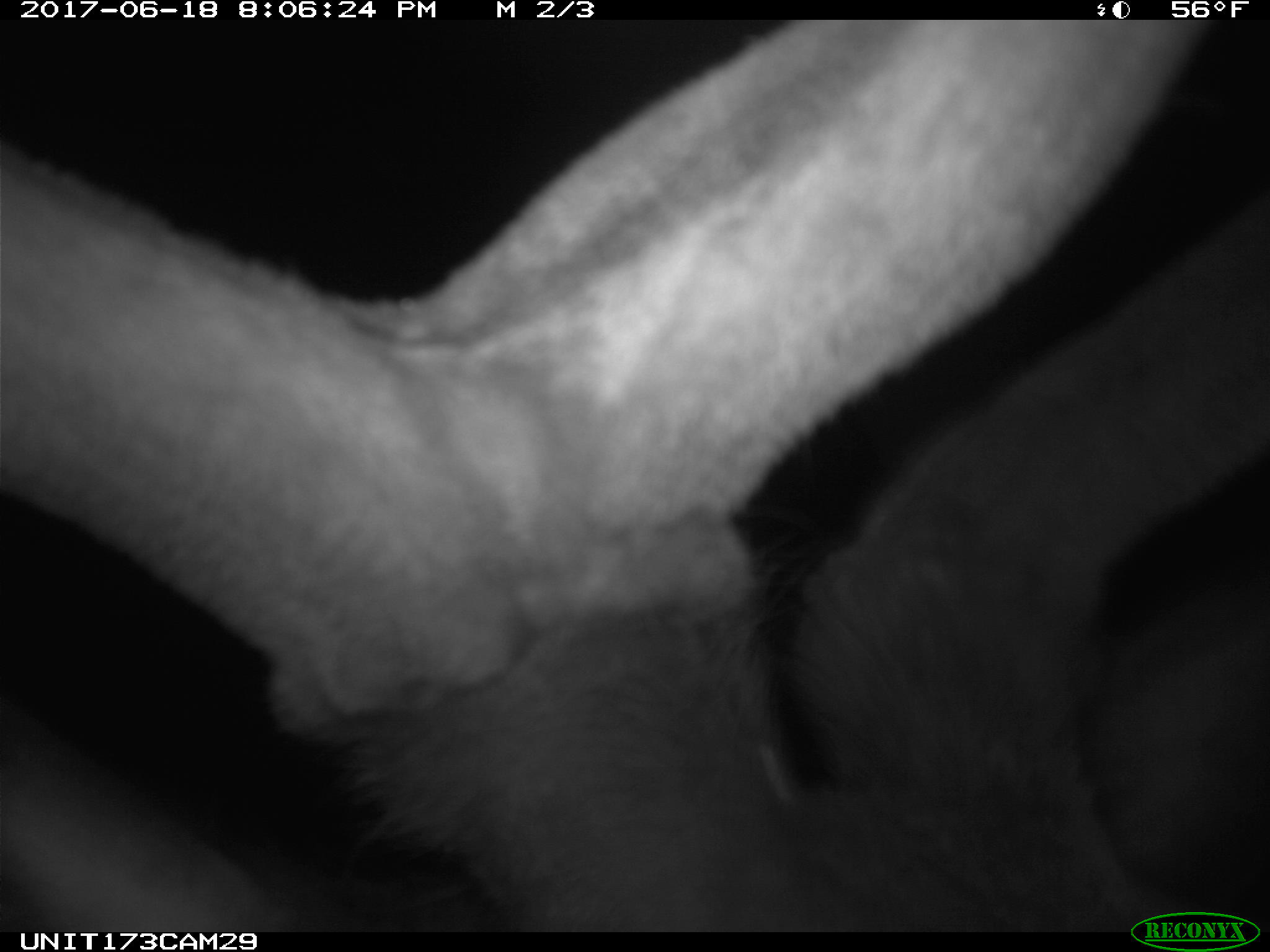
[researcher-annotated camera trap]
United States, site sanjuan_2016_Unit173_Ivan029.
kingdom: Animalia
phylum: Chordata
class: Mammalia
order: Artiodactyla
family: Cervidae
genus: Cervus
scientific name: Cervus elaphus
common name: red deer